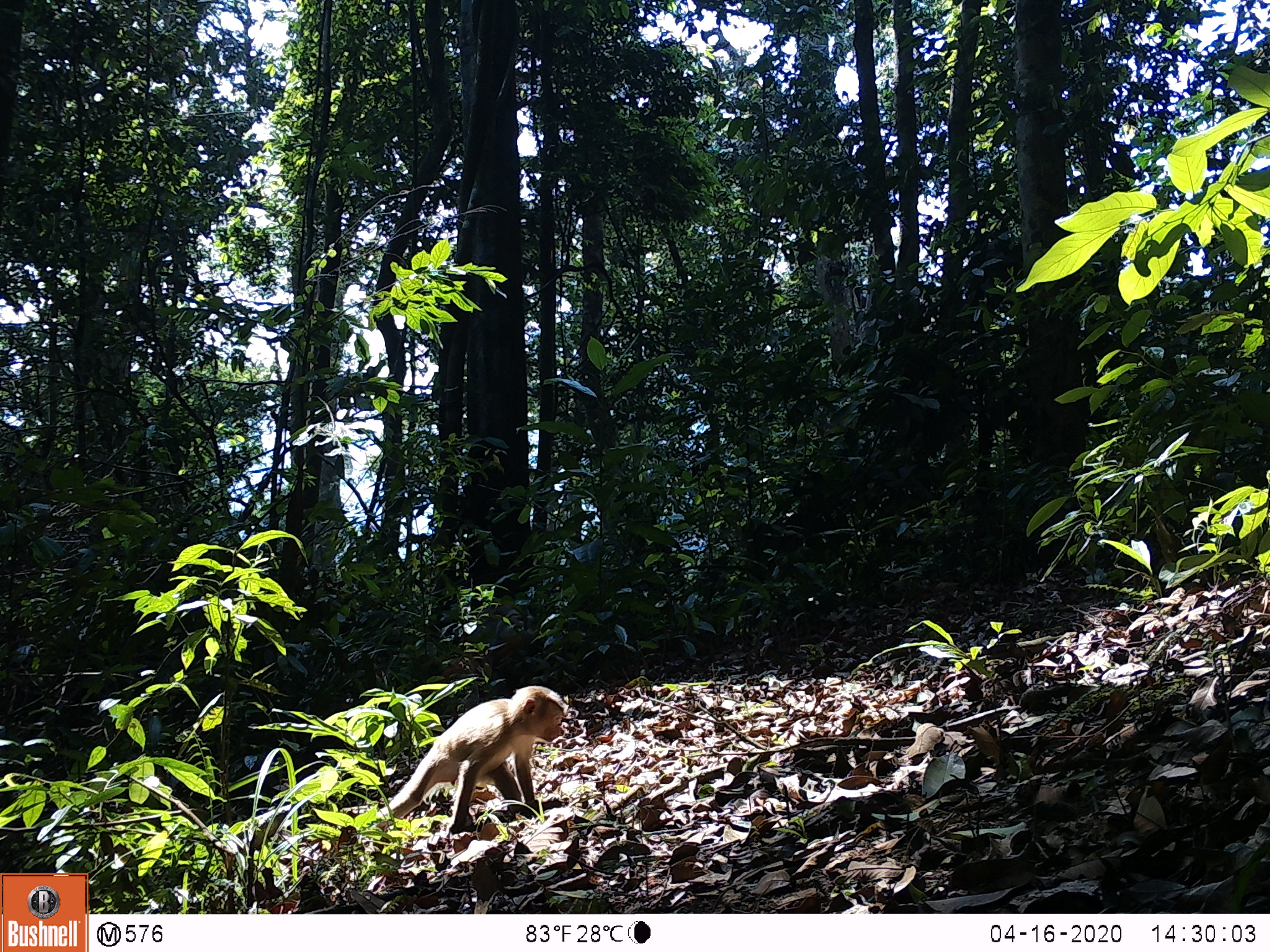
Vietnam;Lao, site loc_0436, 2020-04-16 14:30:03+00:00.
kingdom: Animalia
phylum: Chordata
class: Mammalia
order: Primates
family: Cercopithecidae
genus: Macaca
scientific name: Macaca nemestrina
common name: pig-tailed macaque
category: pig tailed macaque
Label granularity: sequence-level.